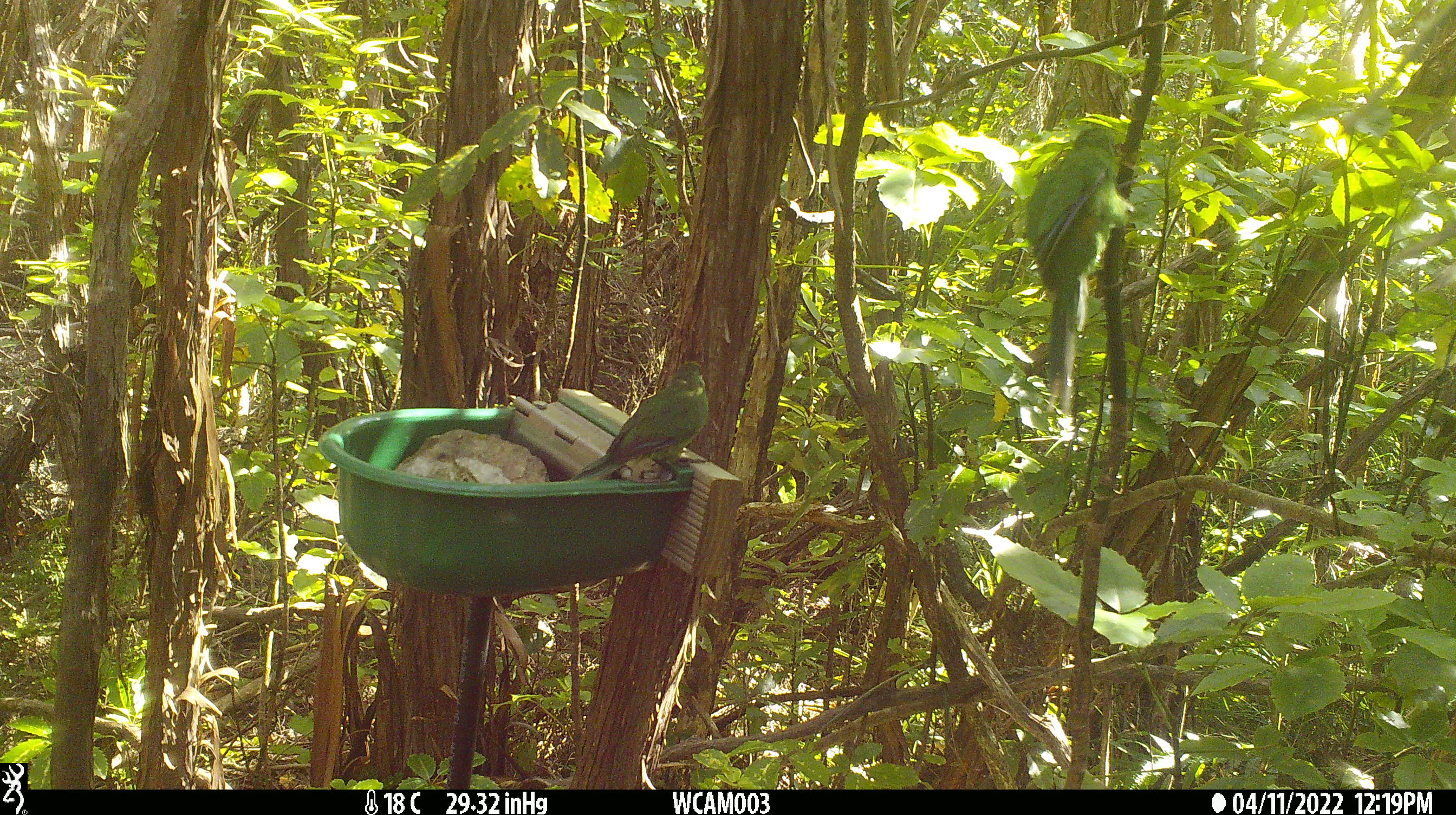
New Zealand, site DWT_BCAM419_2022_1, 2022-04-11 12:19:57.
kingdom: Animalia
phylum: Chordata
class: Aves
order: Psittaciformes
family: Psittaculidae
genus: Cyanoramphus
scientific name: Cyanoramphus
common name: parakeet